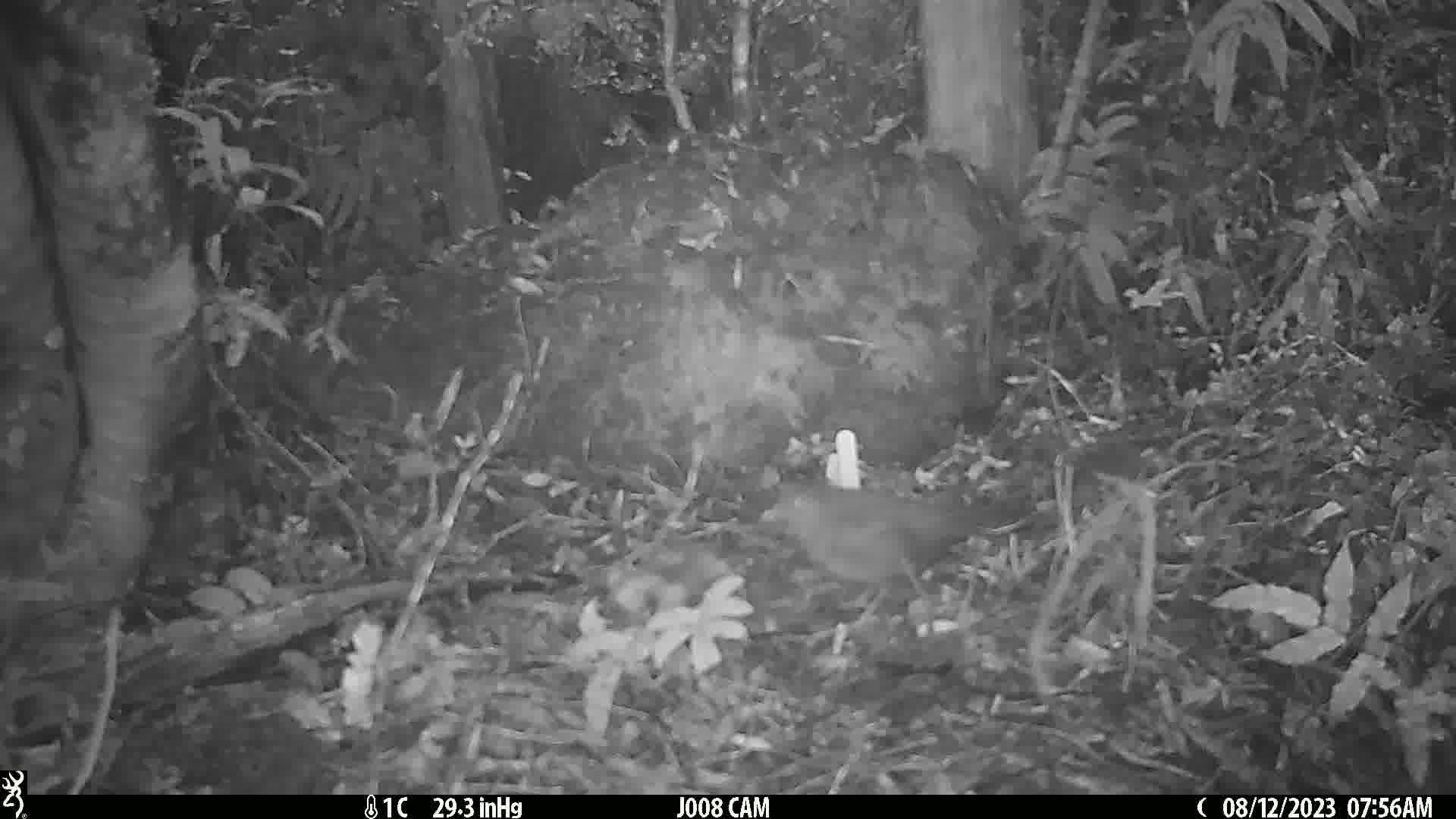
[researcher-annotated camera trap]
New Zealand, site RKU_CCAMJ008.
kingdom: Animalia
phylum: Chordata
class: Aves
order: Passeriformes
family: Turdidae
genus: Turdus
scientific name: Turdus merula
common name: eurasian blackbird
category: blackbird